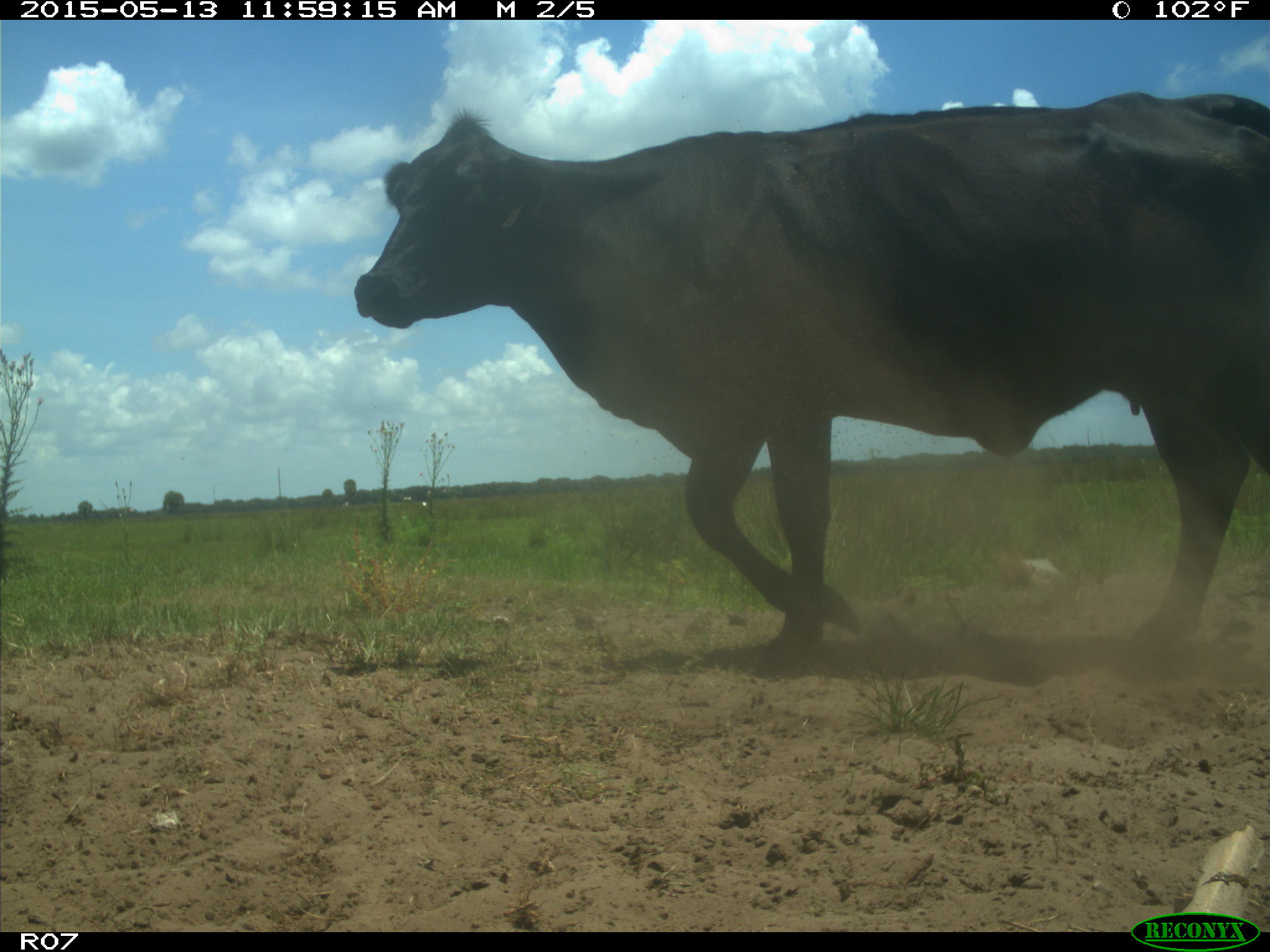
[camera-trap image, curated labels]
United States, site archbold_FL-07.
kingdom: Animalia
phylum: Chordata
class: Mammalia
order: Artiodactyla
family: Bovidae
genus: Bos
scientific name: Bos taurus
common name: domestic cow